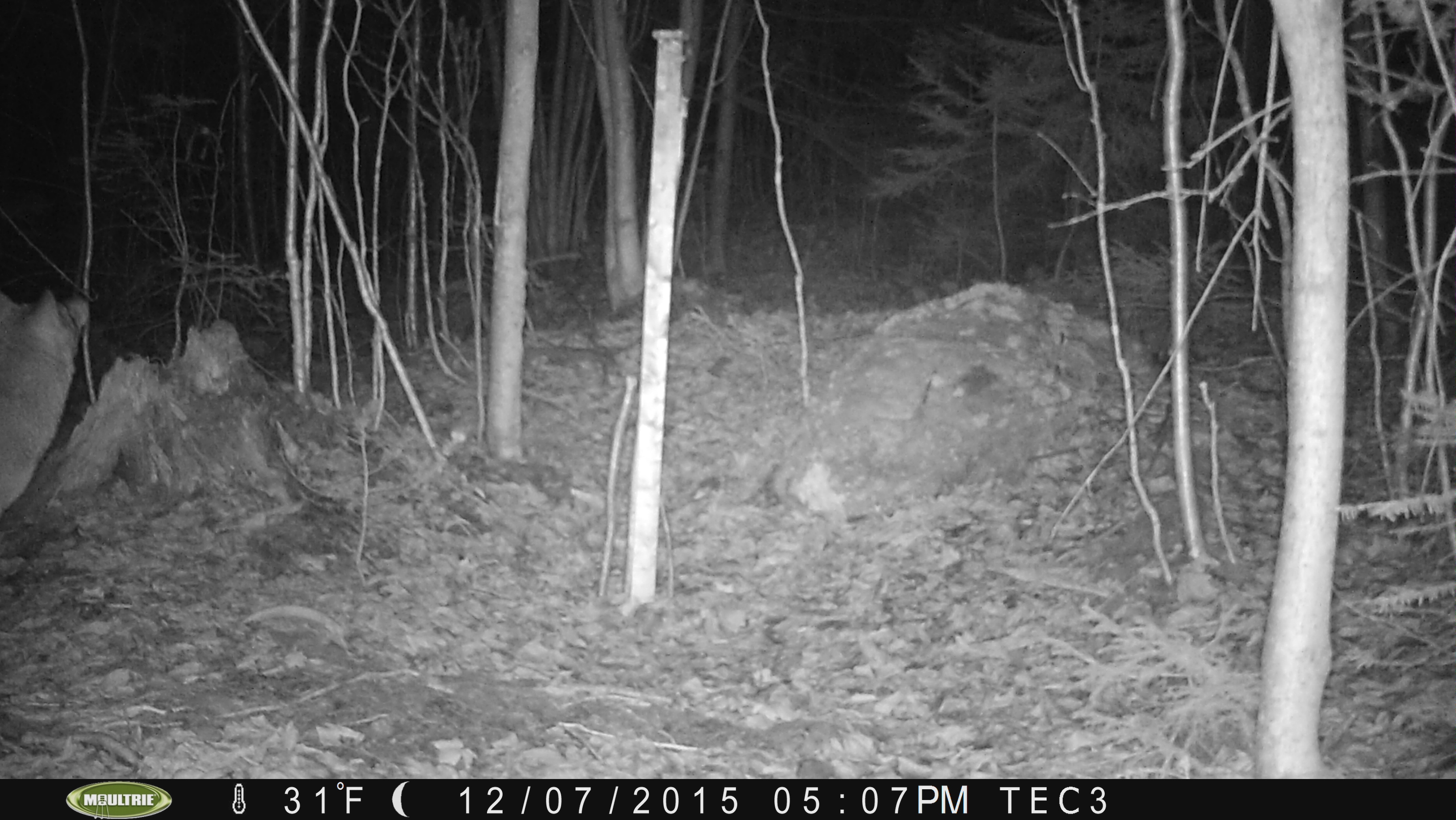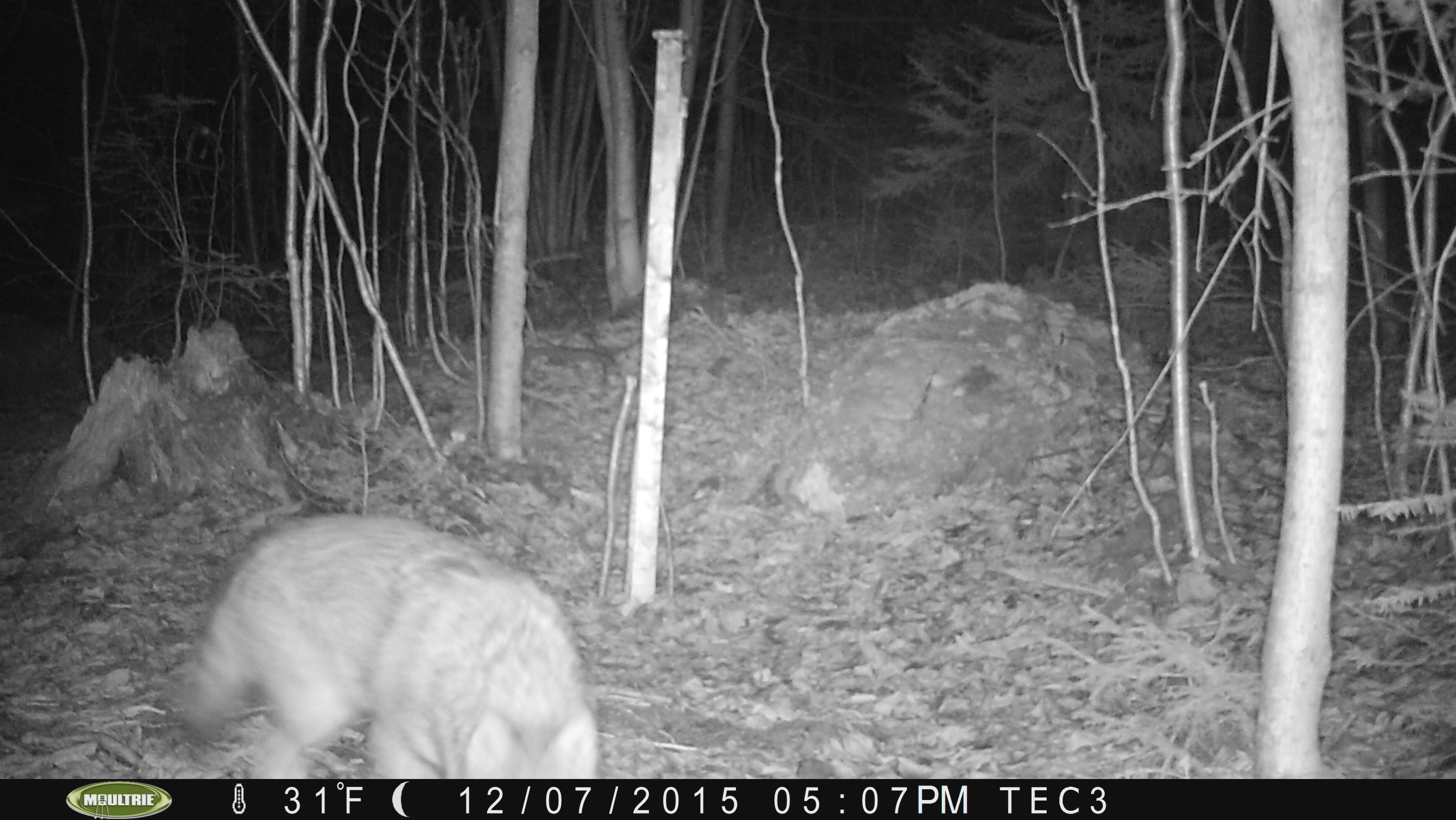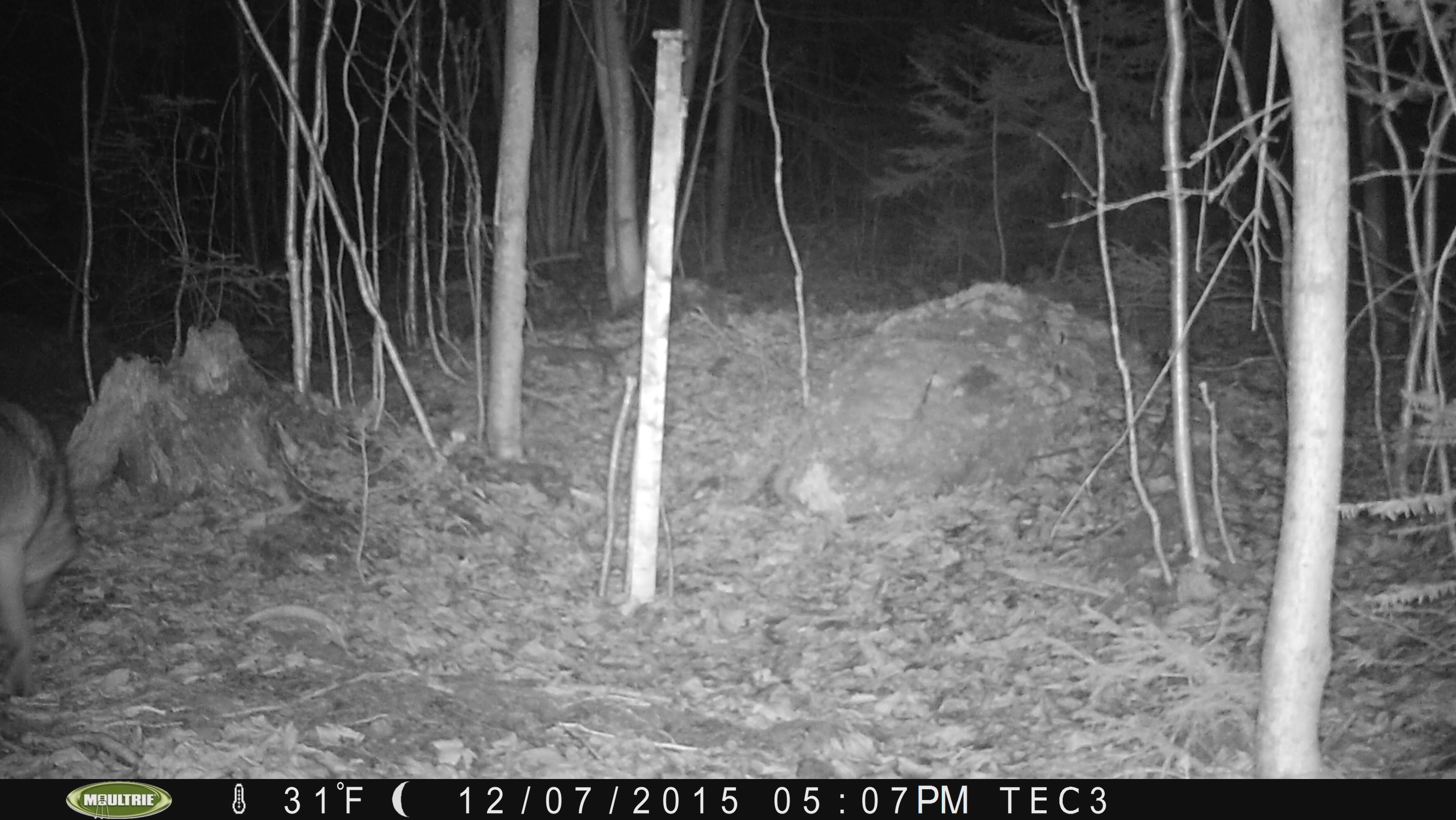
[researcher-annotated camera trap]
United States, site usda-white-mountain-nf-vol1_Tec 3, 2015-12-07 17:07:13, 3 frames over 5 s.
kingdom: Animalia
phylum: Chordata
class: Mammalia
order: Carnivora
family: Canidae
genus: Canis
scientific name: Canis latrans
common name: coyote